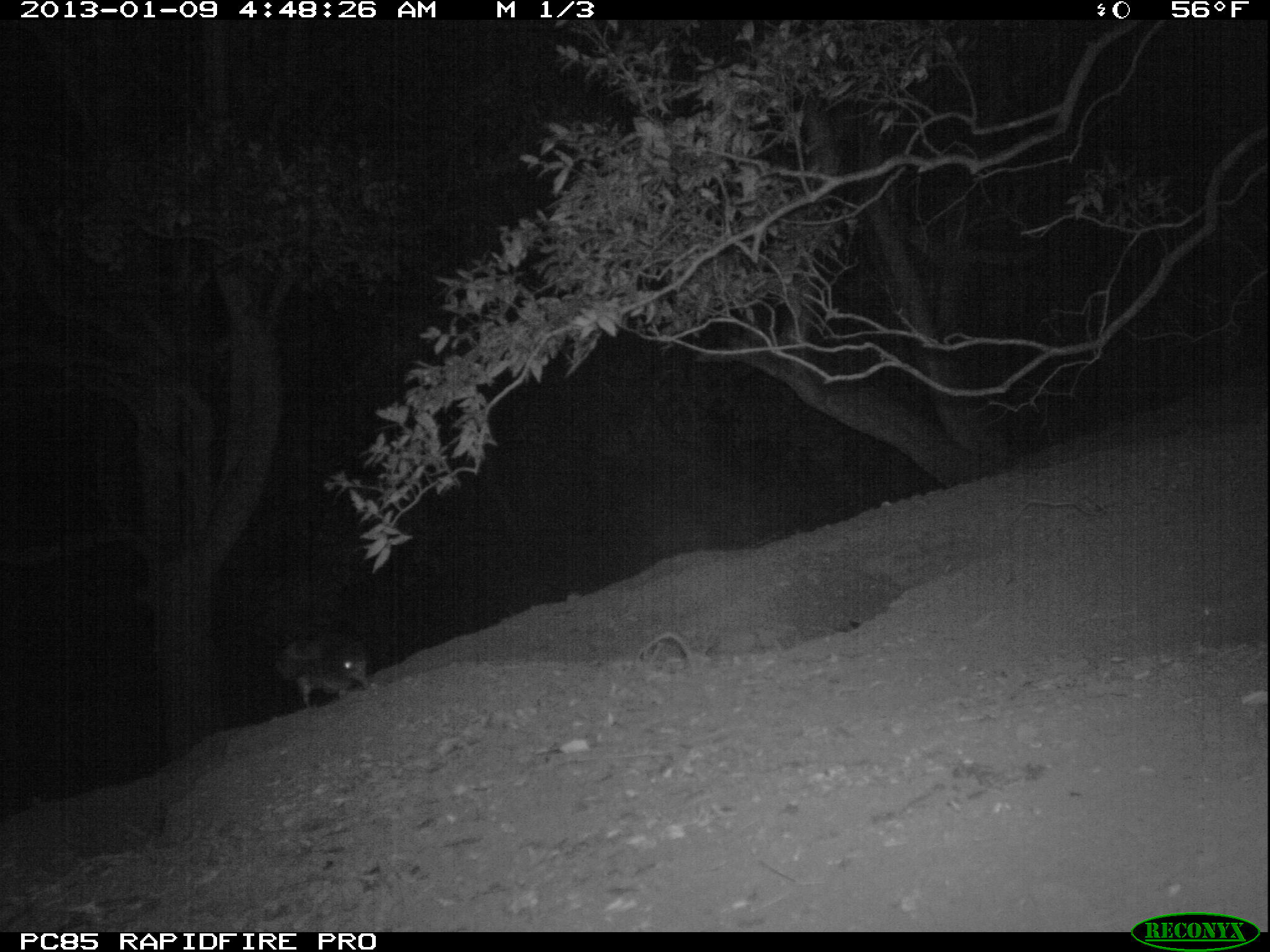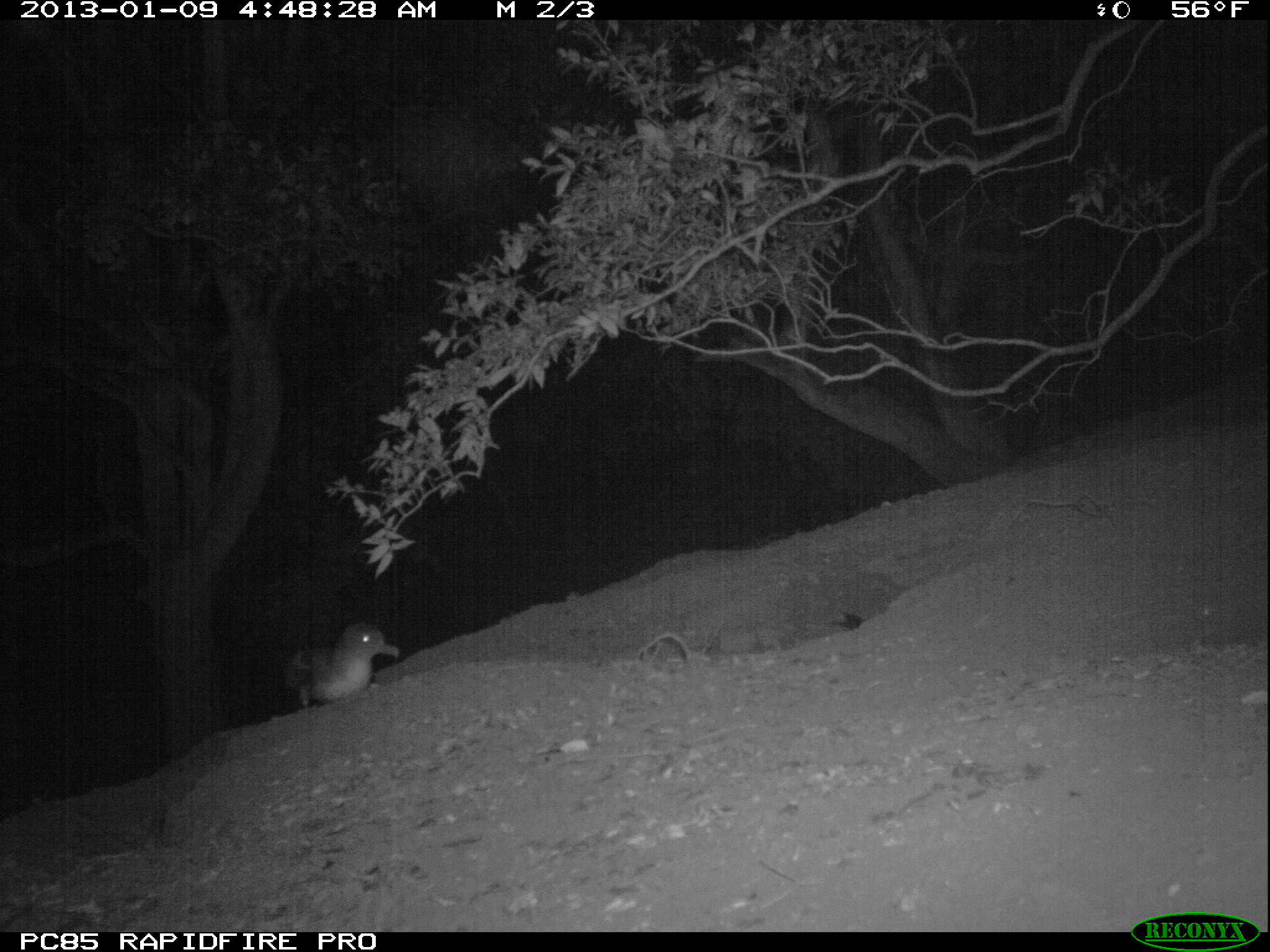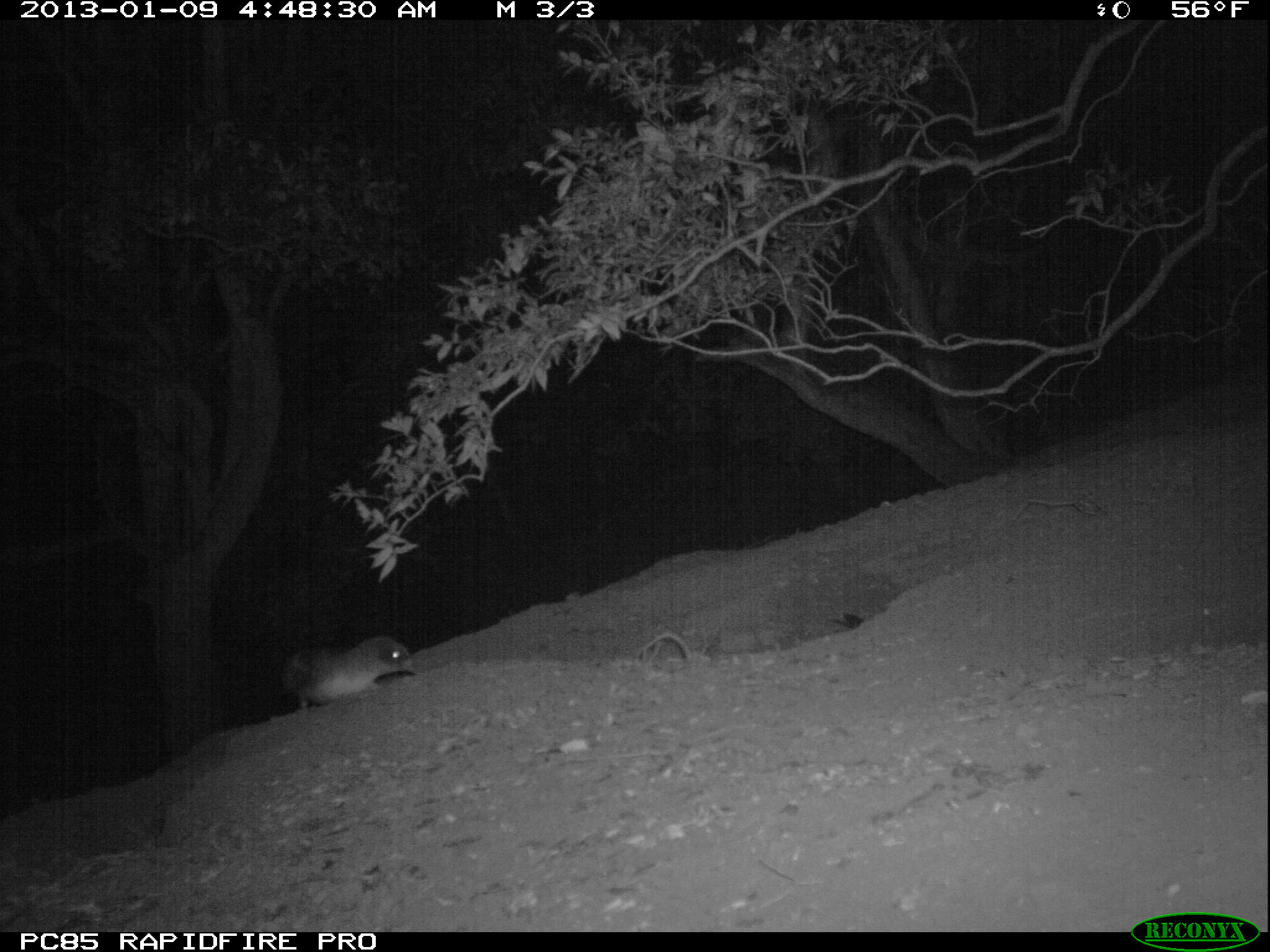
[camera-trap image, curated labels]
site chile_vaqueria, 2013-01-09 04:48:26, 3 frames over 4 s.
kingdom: Animalia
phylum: Chordata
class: Aves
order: Procellariiformes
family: Procellariidae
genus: Calonectris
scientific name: Calonectris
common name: shearwater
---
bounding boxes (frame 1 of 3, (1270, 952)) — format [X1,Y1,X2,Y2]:
shearwater: [271,627,371,714]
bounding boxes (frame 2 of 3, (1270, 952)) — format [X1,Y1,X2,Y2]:
shearwater: [280,619,397,712]
unknown: [839,611,863,635]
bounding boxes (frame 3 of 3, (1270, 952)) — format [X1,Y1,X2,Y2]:
shearwater: [277,634,416,713]